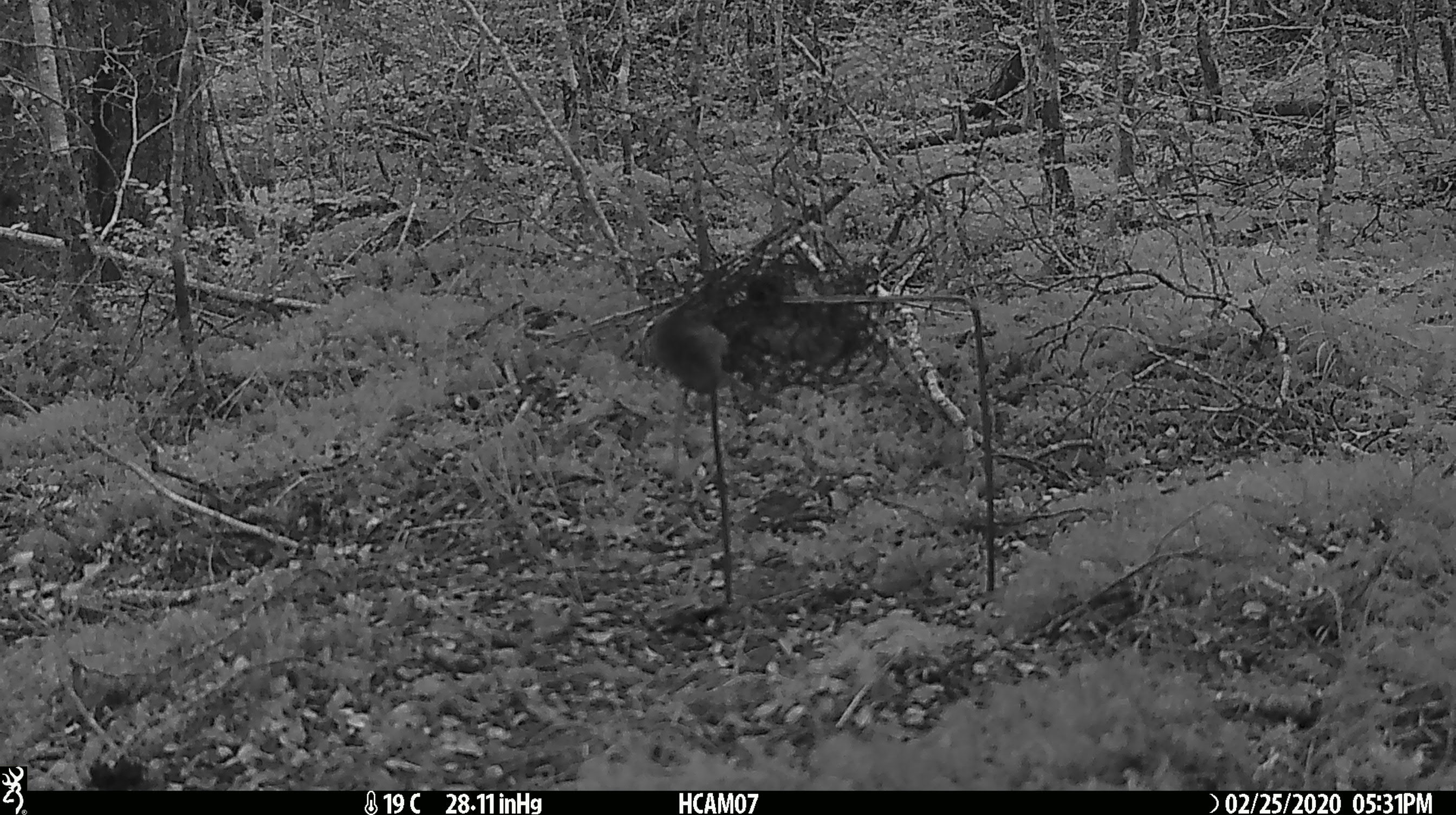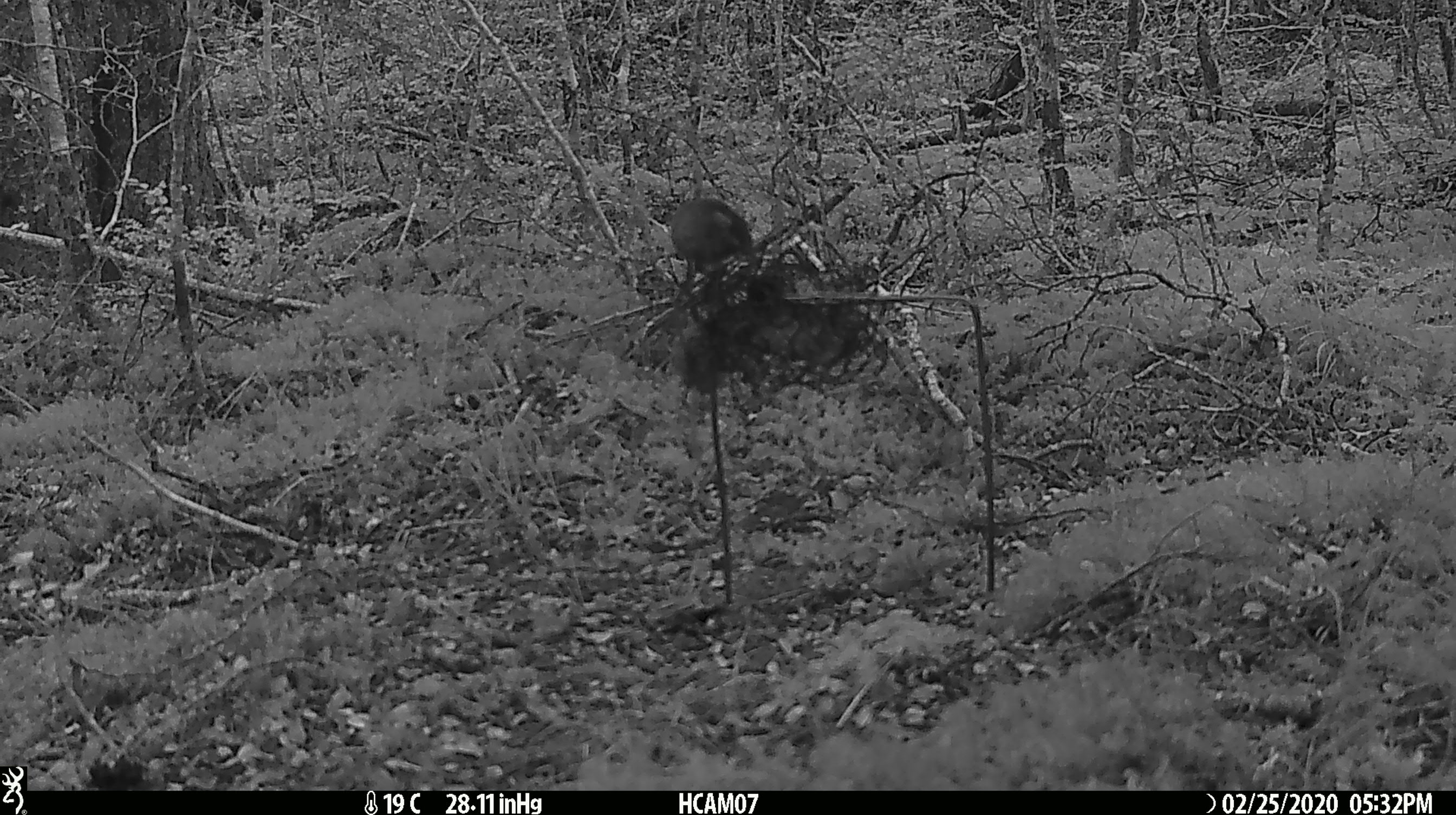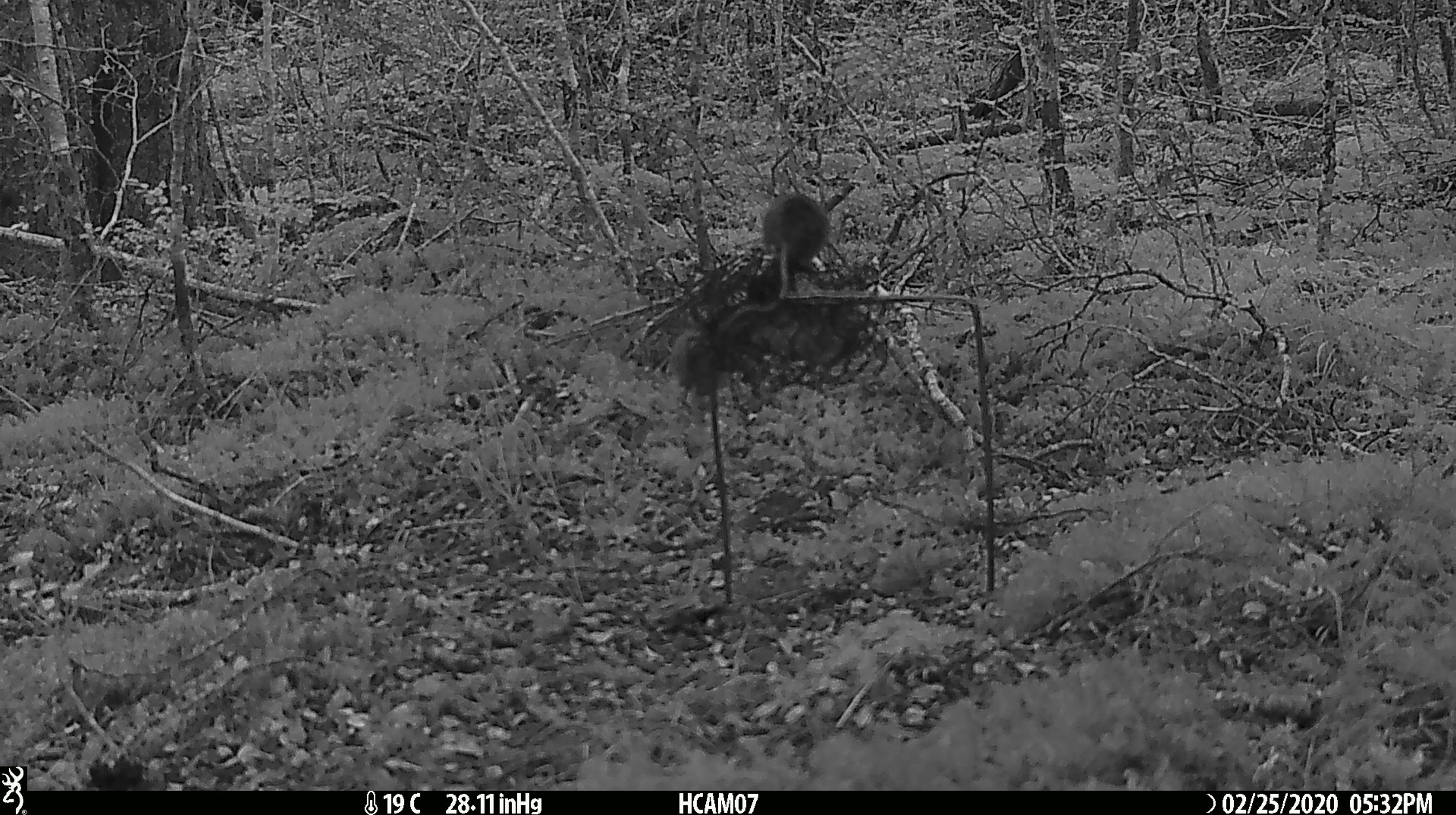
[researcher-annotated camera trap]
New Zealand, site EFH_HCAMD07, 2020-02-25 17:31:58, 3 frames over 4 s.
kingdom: Animalia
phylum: Chordata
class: Mammalia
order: Rodentia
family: Muridae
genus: Mus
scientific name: Mus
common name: mouse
Mouse (Mus).